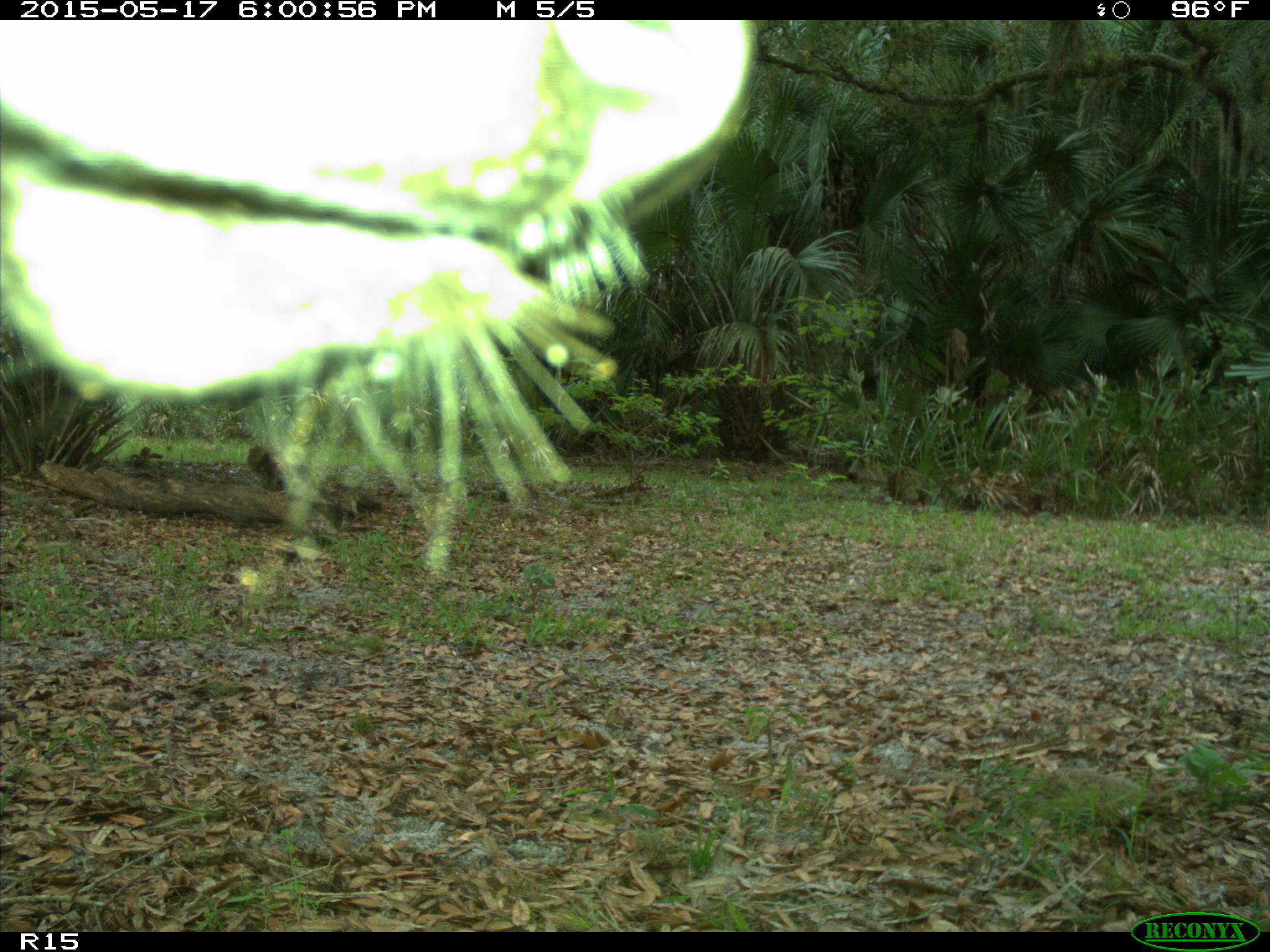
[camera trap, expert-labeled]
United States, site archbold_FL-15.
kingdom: Animalia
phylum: Chordata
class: Mammalia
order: Artiodactyla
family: Bovidae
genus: Bos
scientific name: Bos taurus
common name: domestic cow